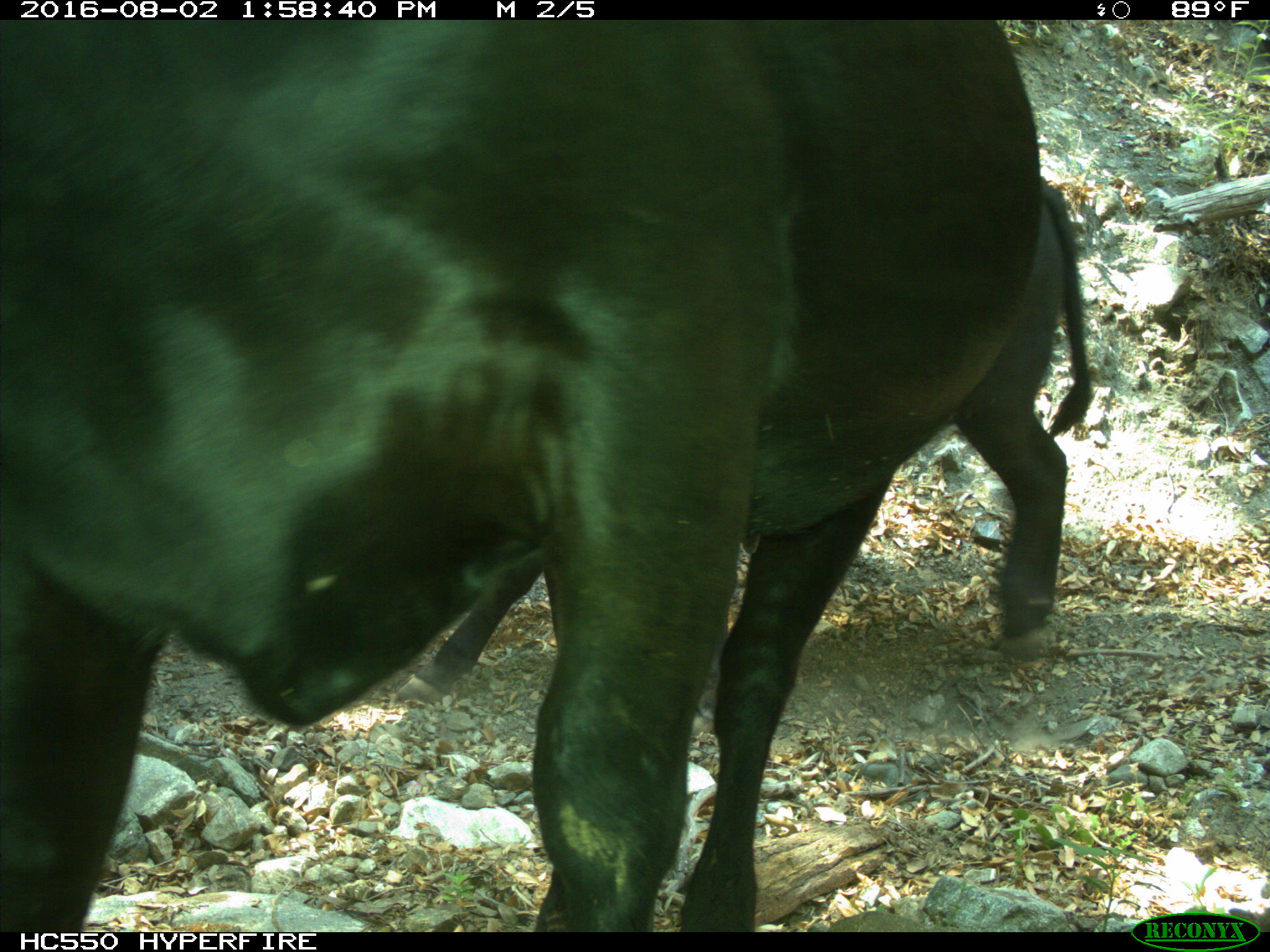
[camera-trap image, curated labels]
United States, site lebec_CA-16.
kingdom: Animalia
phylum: Chordata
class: Mammalia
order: Artiodactyla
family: Bovidae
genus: Bos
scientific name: Bos taurus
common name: domestic cow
Bos taurus (domestic cow).